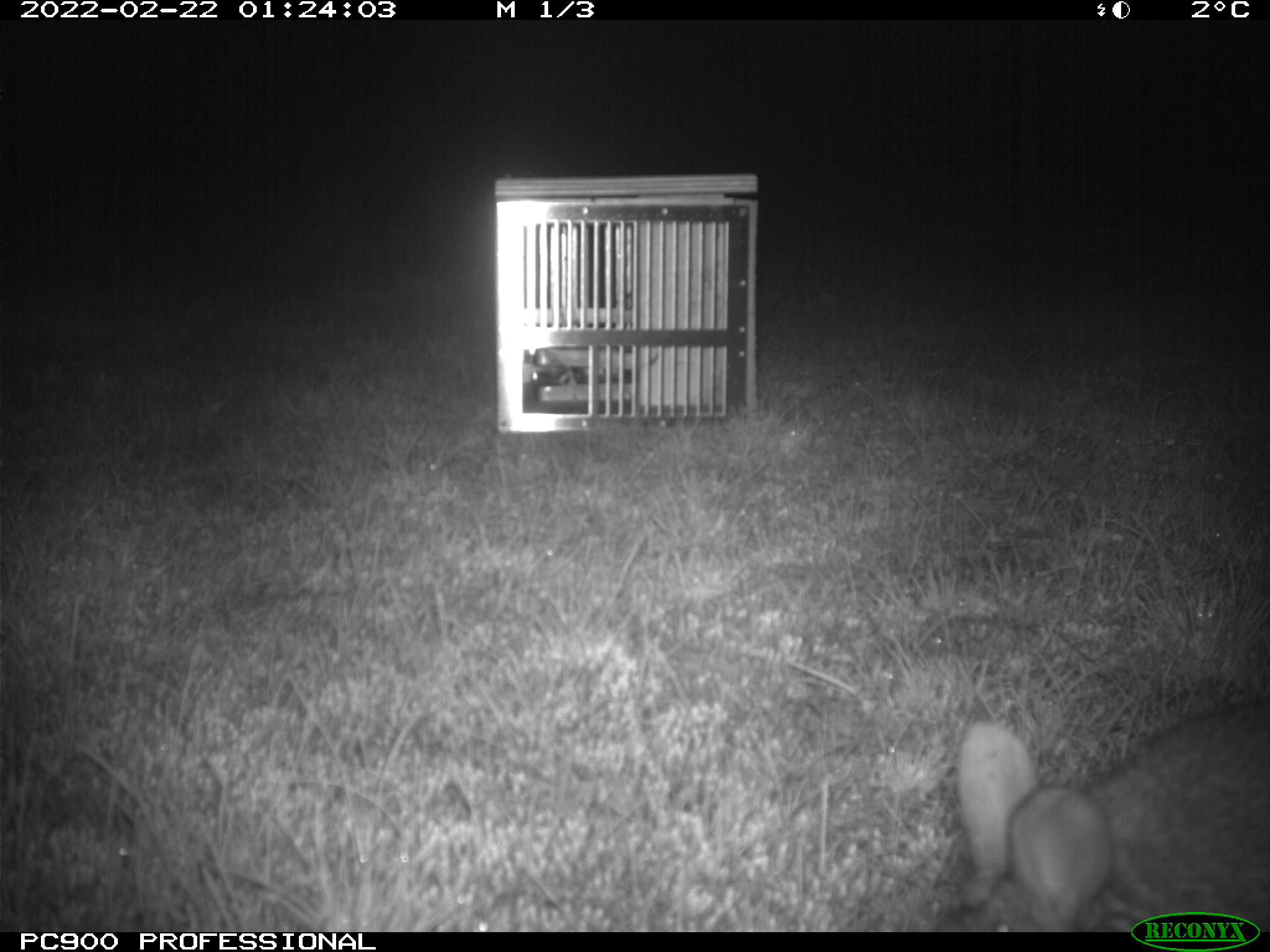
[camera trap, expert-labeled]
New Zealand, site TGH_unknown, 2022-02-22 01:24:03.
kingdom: Animalia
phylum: Chordata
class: Mammalia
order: Lagomorpha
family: Leporidae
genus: Oryctolagus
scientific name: Oryctolagus cuniculus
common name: european rabbit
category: rabbit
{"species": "rabbit (european rabbit) (Oryctolagus cuniculus)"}